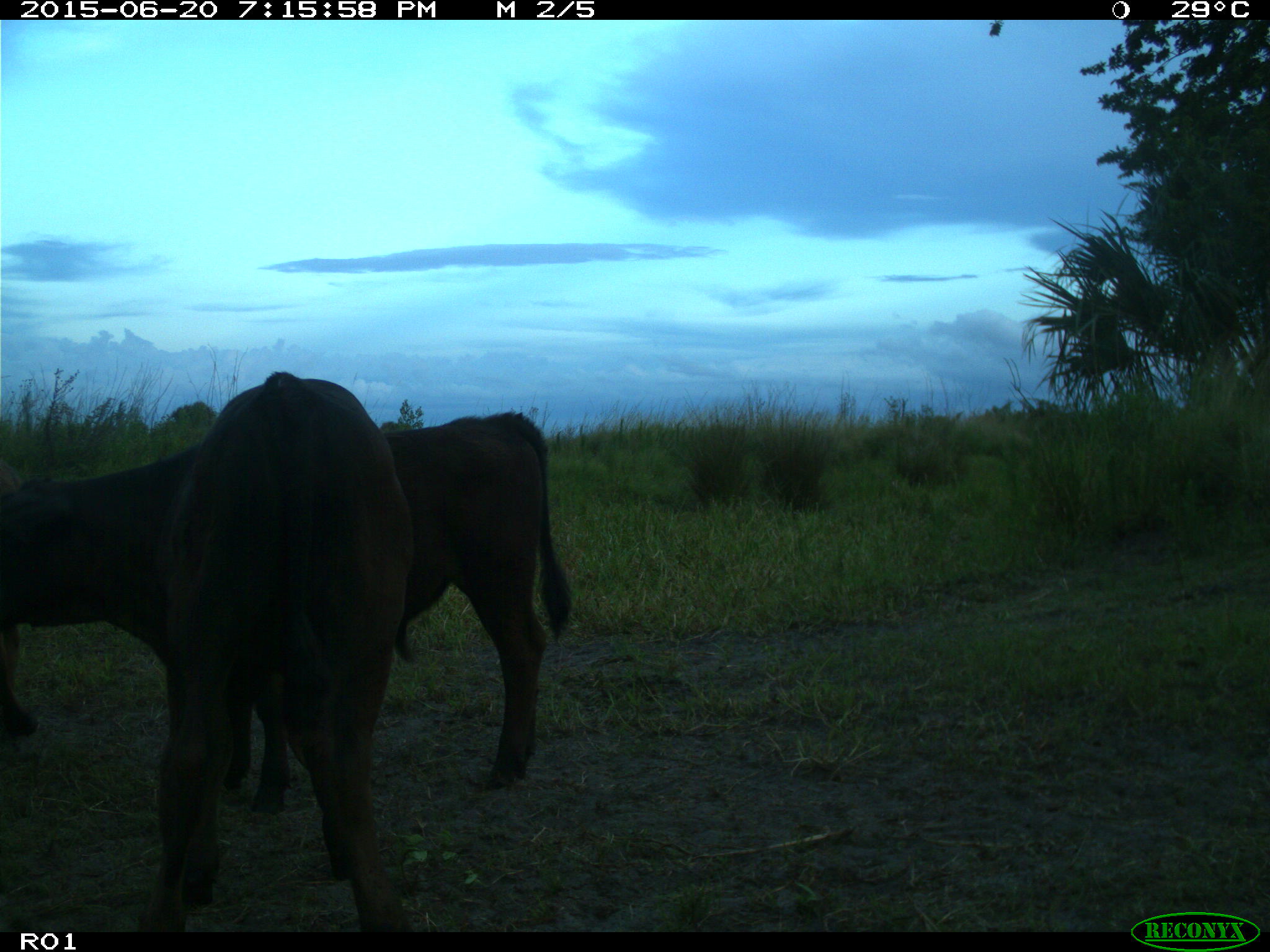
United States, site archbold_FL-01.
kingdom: Animalia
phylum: Chordata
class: Mammalia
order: Artiodactyla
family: Bovidae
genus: Bos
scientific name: Bos taurus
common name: domestic cow